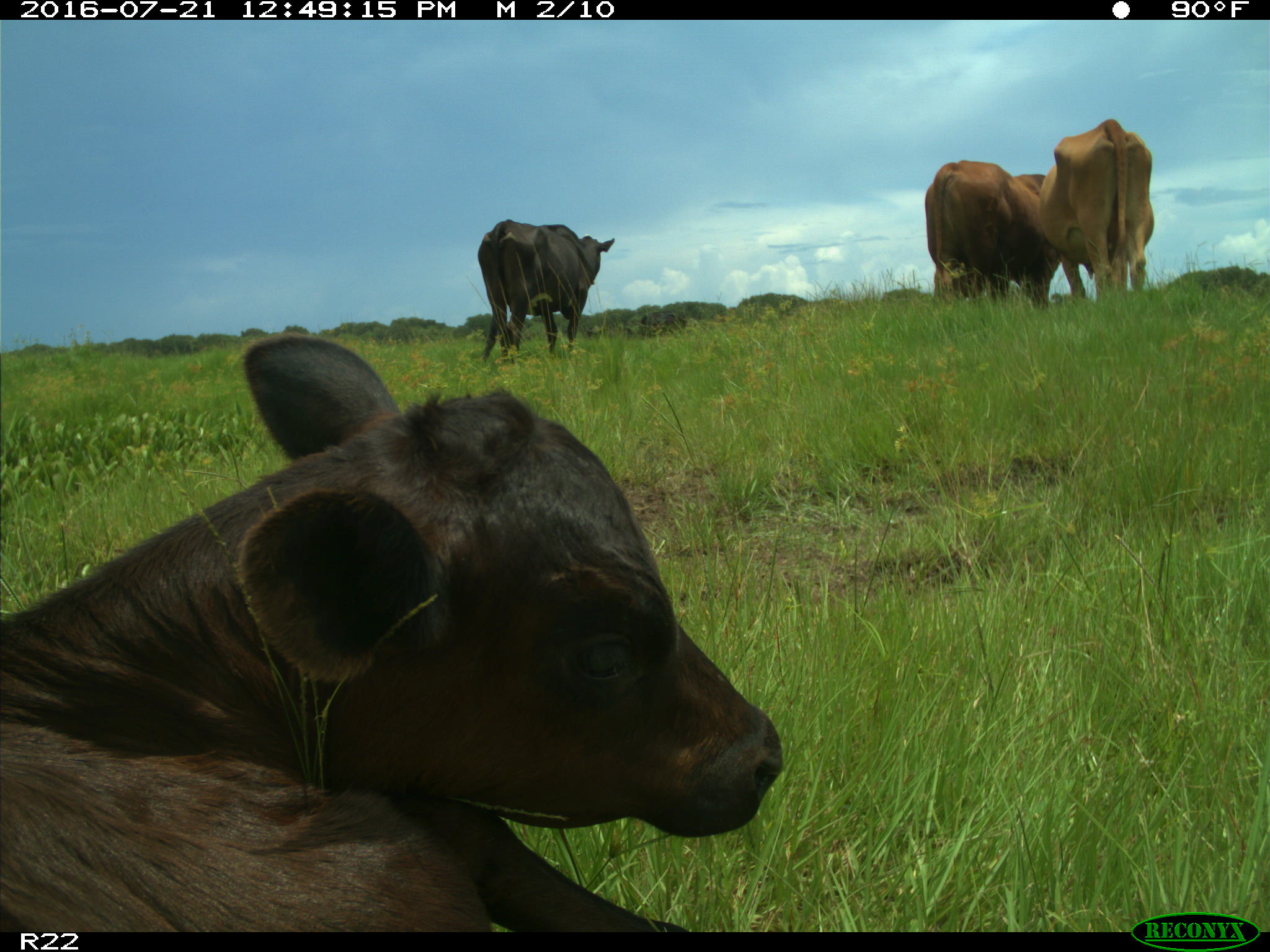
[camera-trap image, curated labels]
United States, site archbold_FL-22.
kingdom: Animalia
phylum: Chordata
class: Mammalia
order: Artiodactyla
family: Bovidae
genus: Bos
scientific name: Bos taurus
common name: domestic cow